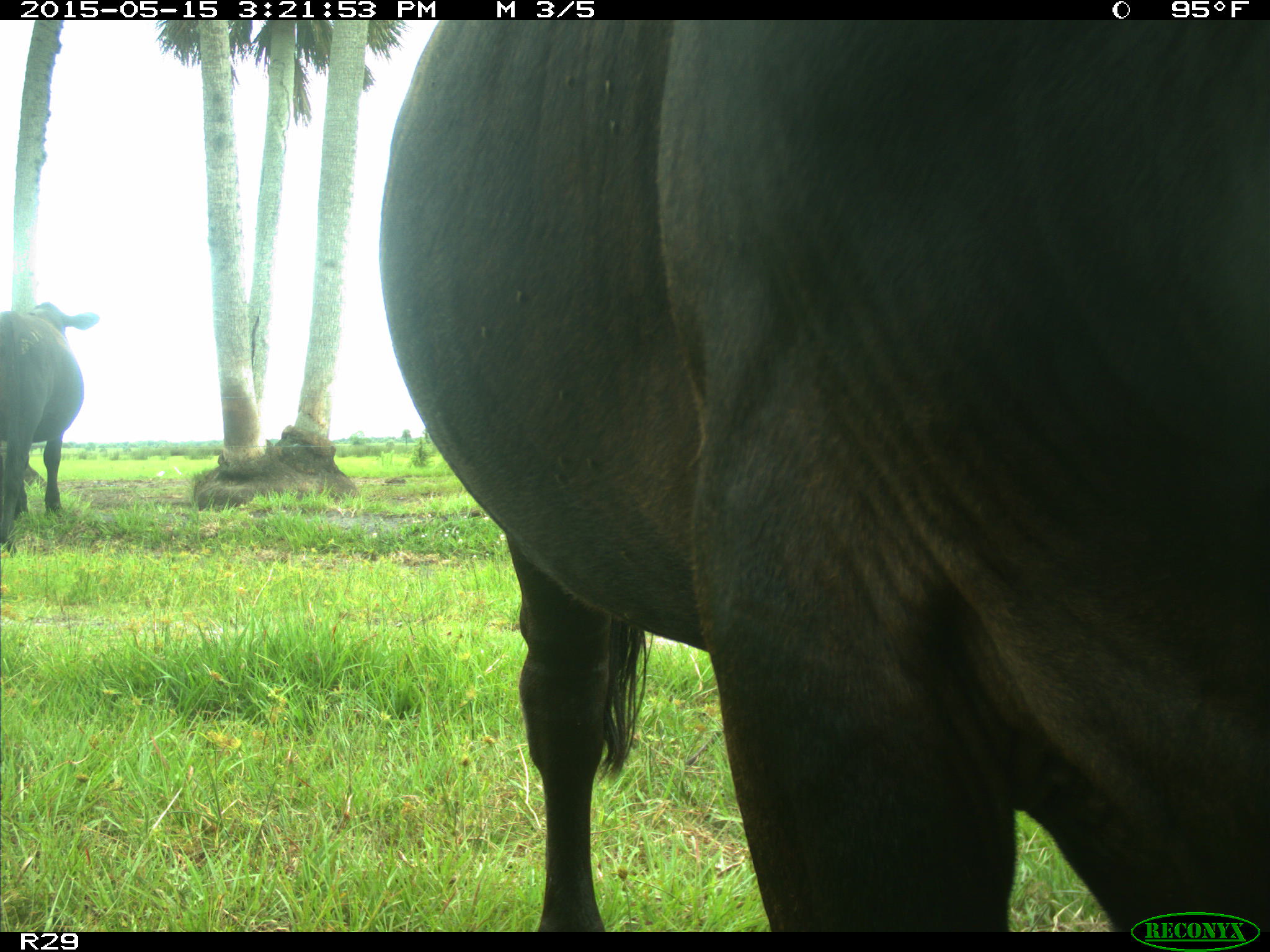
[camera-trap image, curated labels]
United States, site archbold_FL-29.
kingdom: Animalia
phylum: Chordata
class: Mammalia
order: Artiodactyla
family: Bovidae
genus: Bos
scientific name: Bos taurus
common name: domestic cow